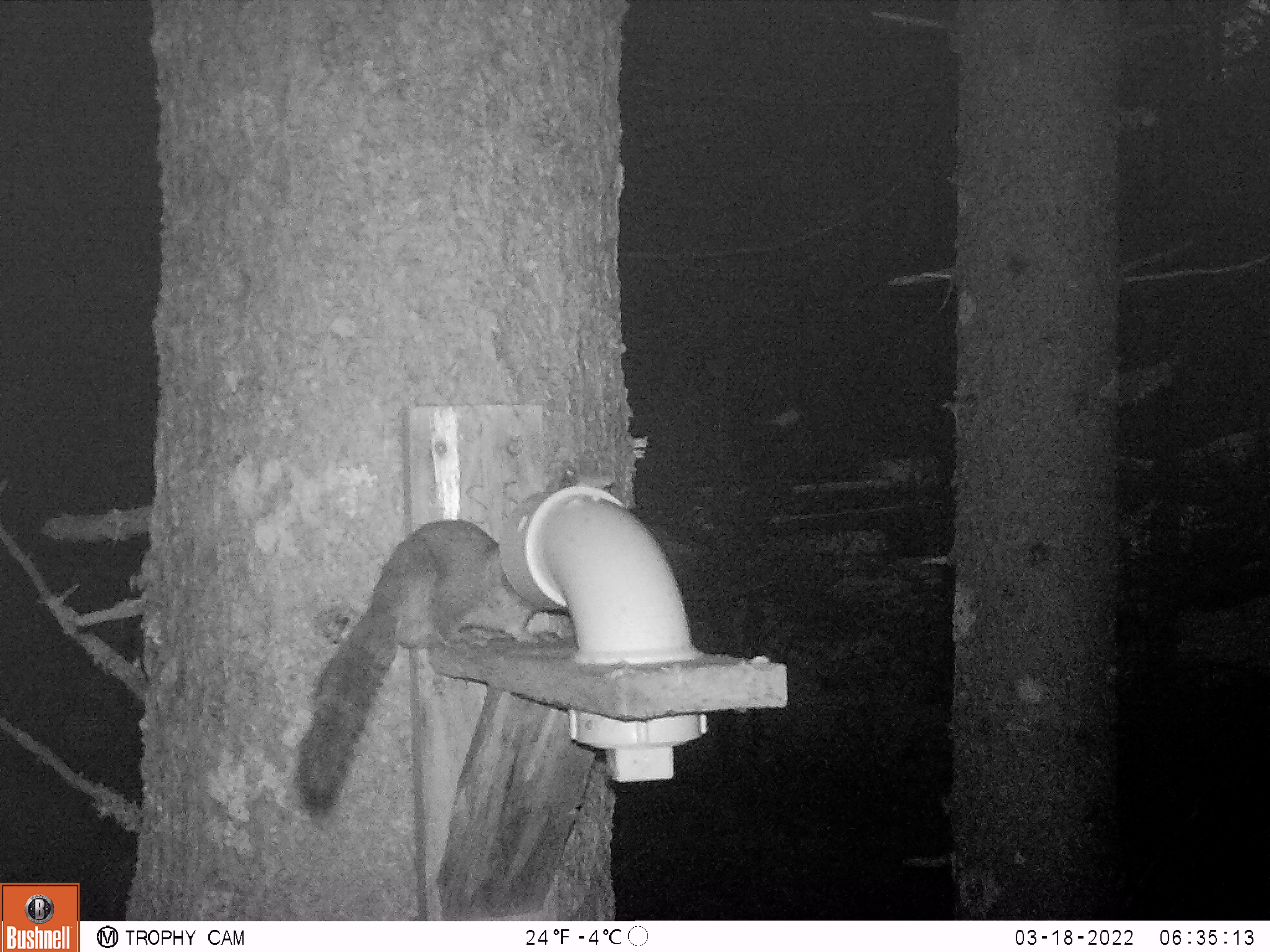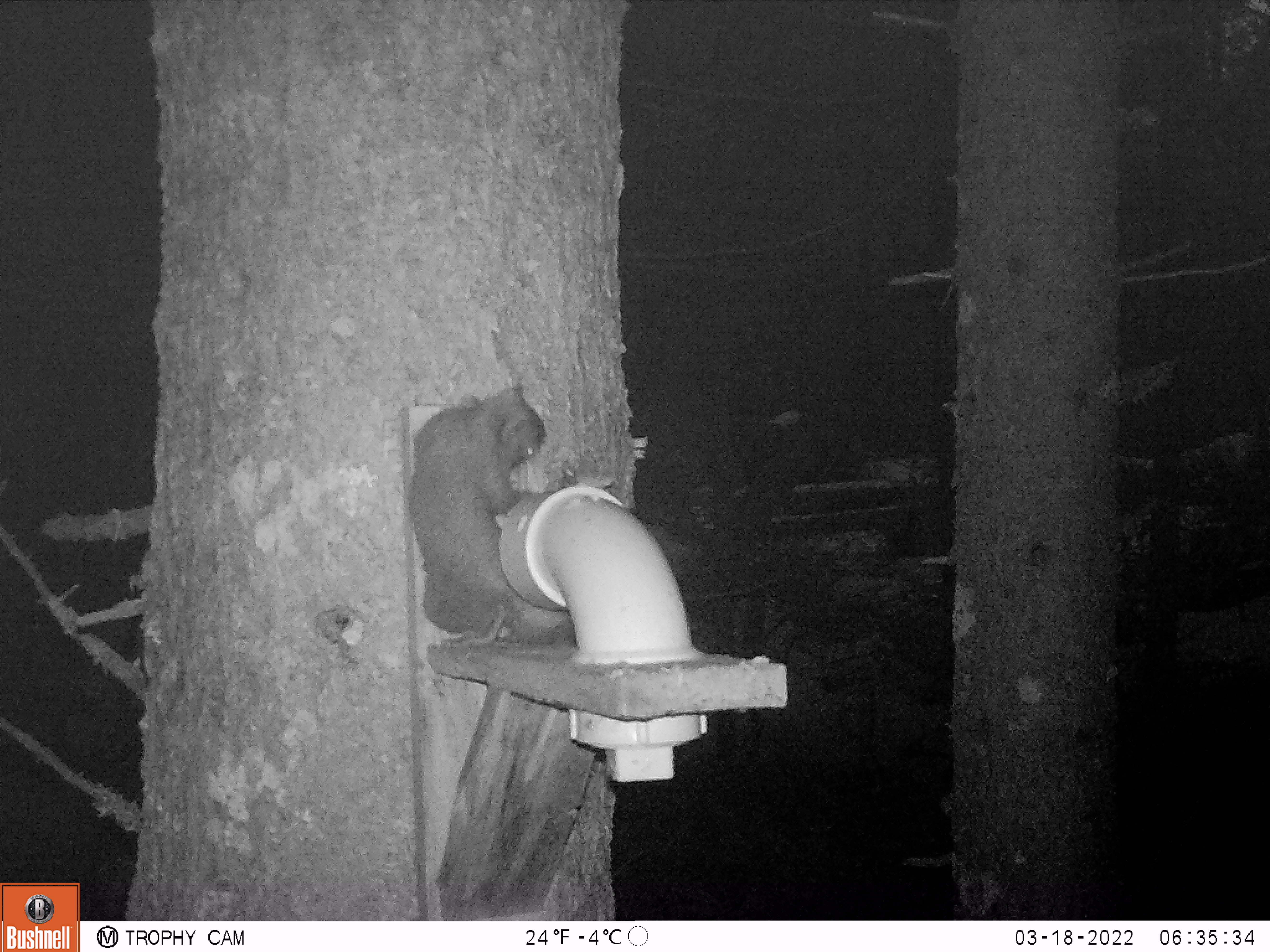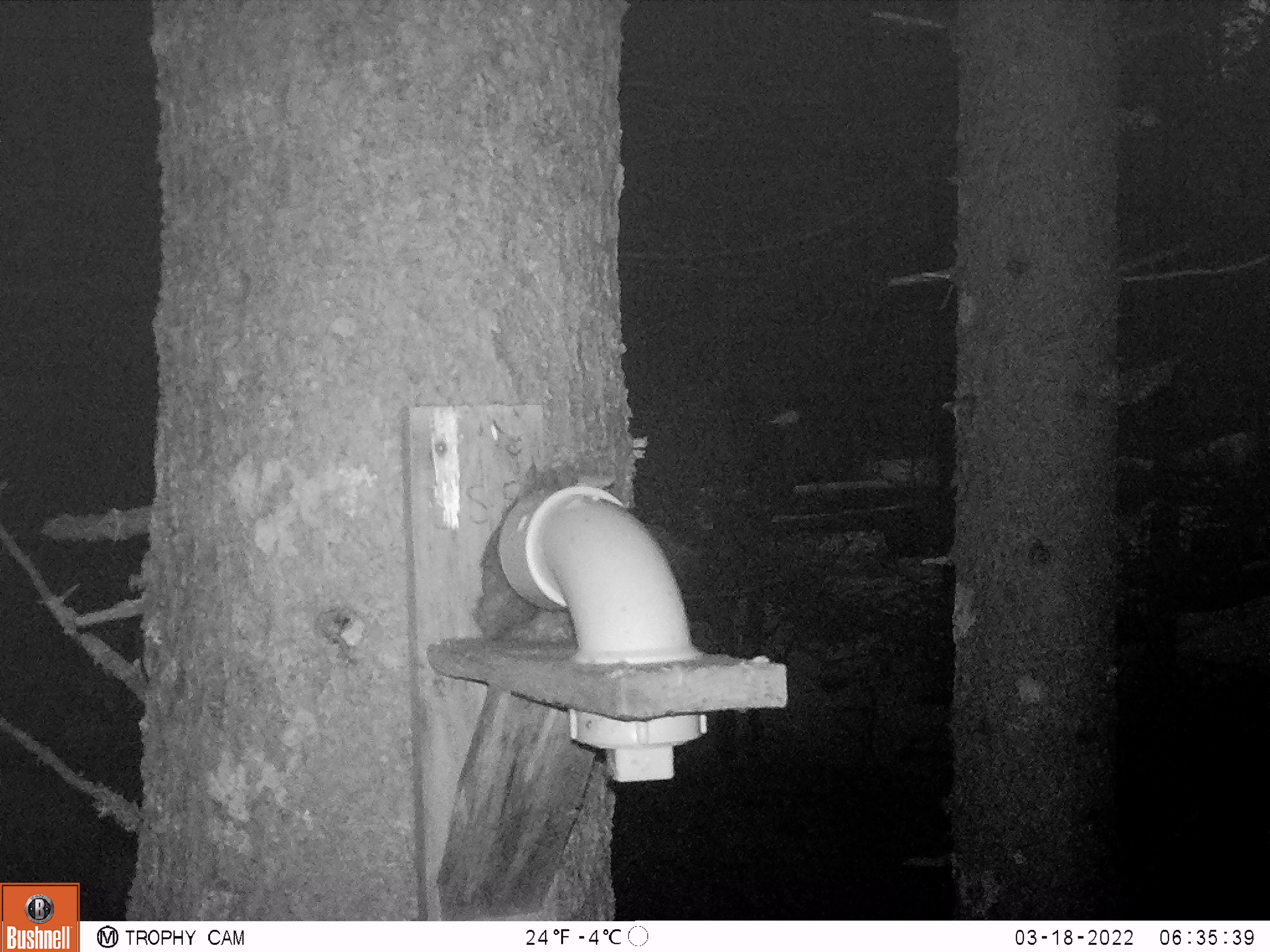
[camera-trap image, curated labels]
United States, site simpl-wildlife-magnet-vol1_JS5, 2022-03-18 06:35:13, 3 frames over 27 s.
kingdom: Animalia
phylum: Chordata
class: Mammalia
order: Rodentia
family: Sciuridae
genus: Tamiasciurus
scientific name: Tamiasciurus hudsonicus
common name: red squirrel